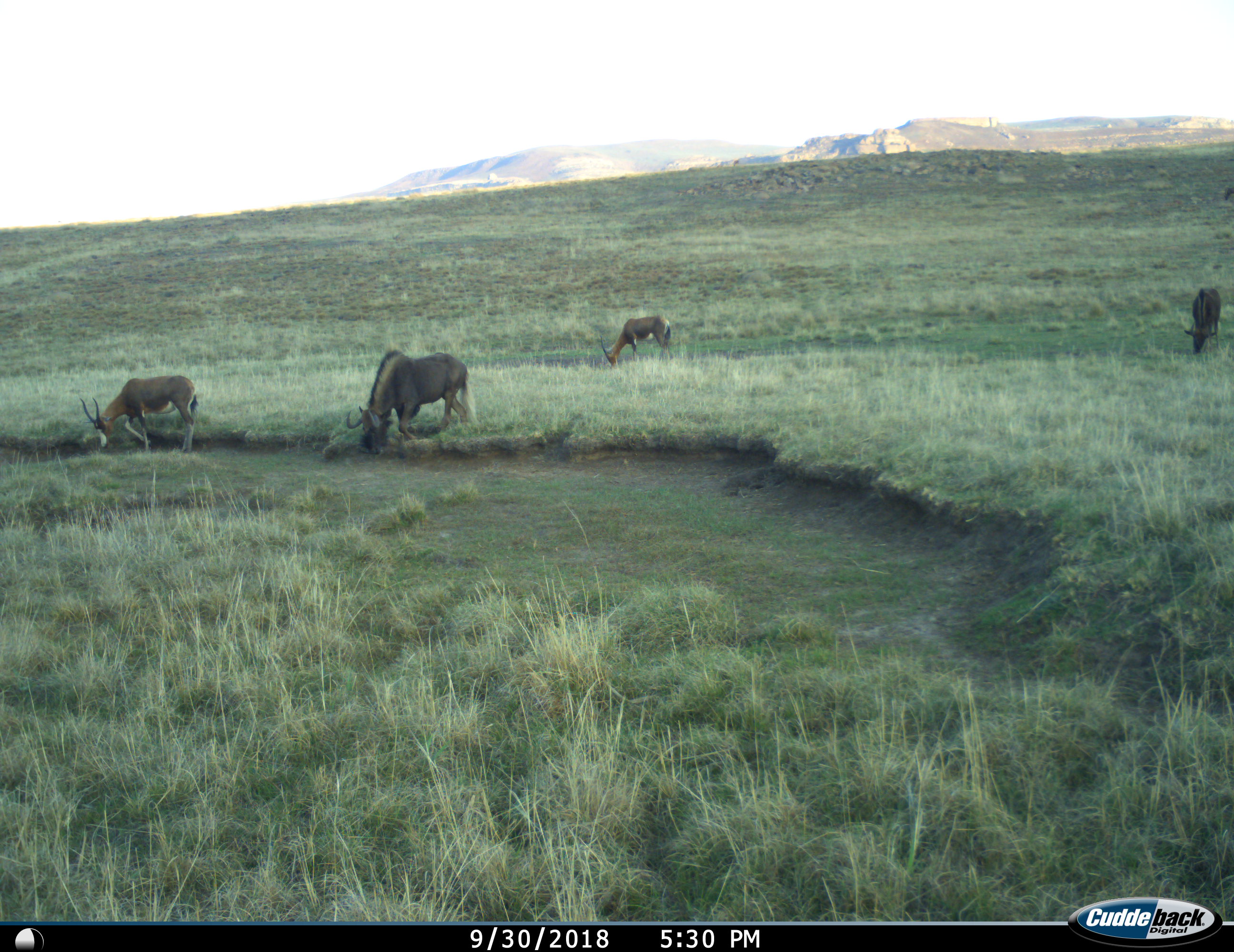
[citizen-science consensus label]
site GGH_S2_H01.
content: unidentified animal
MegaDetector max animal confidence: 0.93